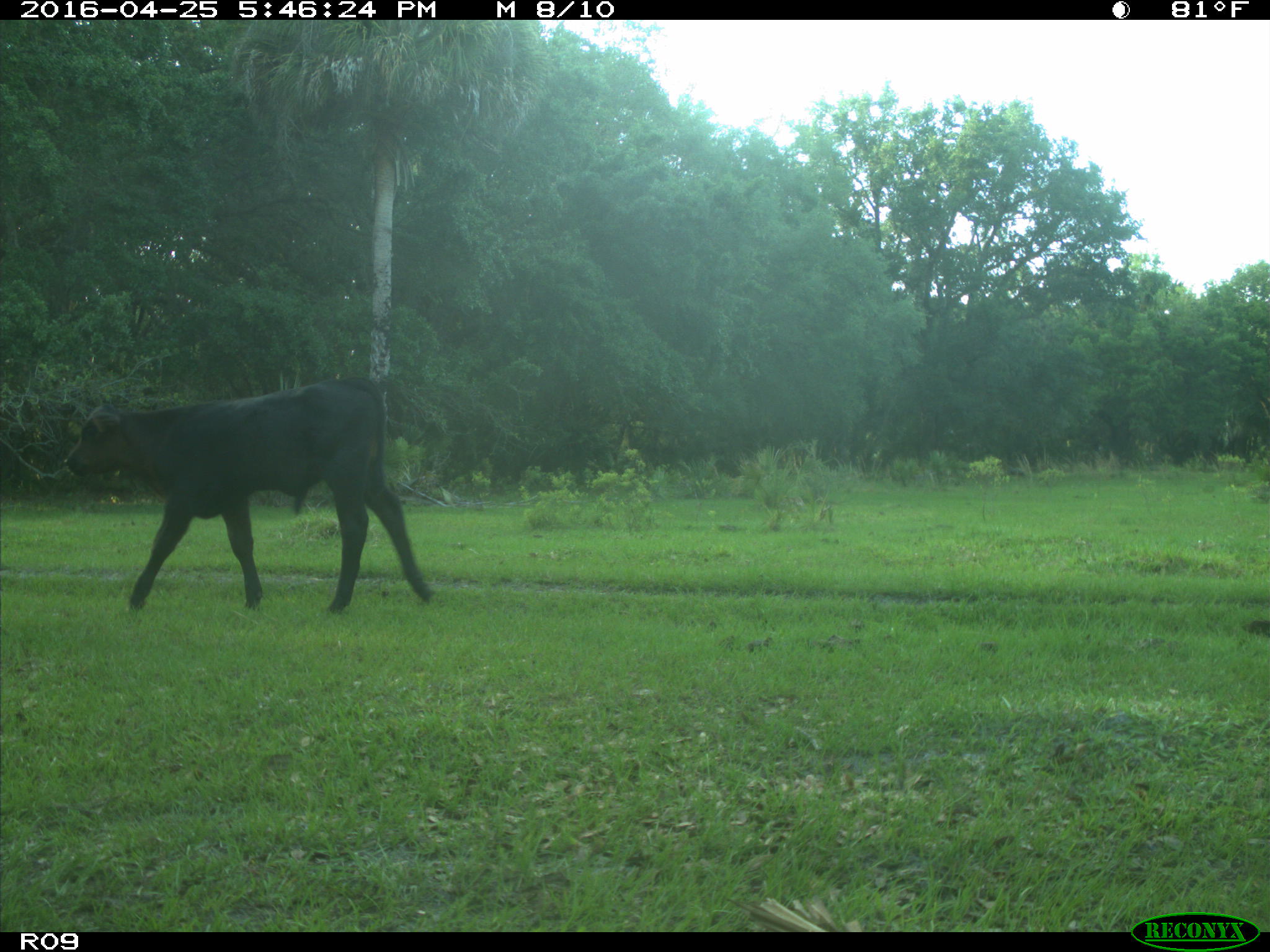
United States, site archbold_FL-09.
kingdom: Animalia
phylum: Chordata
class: Mammalia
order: Artiodactyla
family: Bovidae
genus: Bos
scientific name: Bos taurus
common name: domestic cow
Bos taurus (domestic cow).